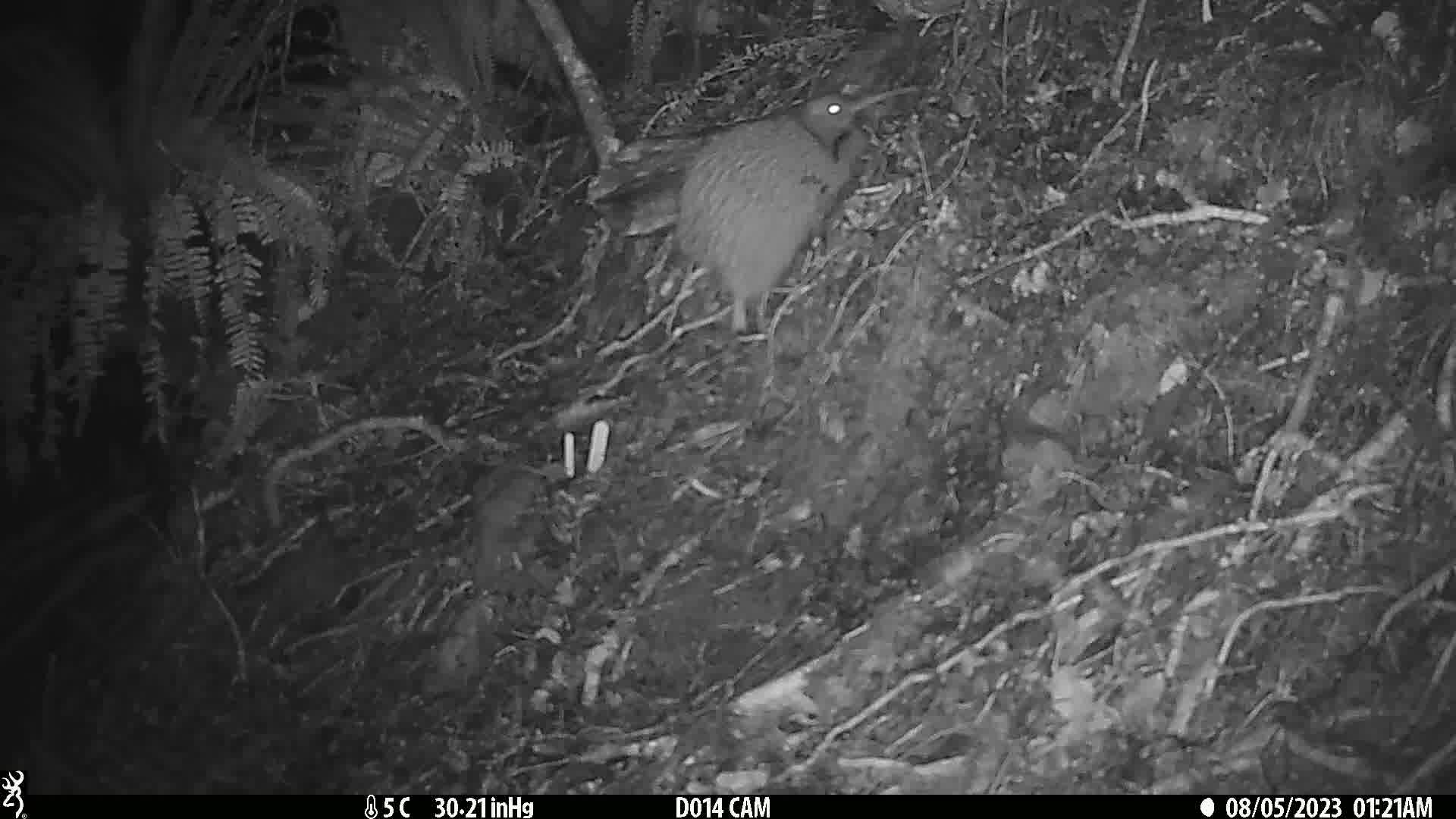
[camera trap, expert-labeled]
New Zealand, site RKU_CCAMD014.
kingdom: Animalia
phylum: Chordata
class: Aves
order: Apterygiformes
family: Apterygidae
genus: Apteryx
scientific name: Apteryx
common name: kiwi